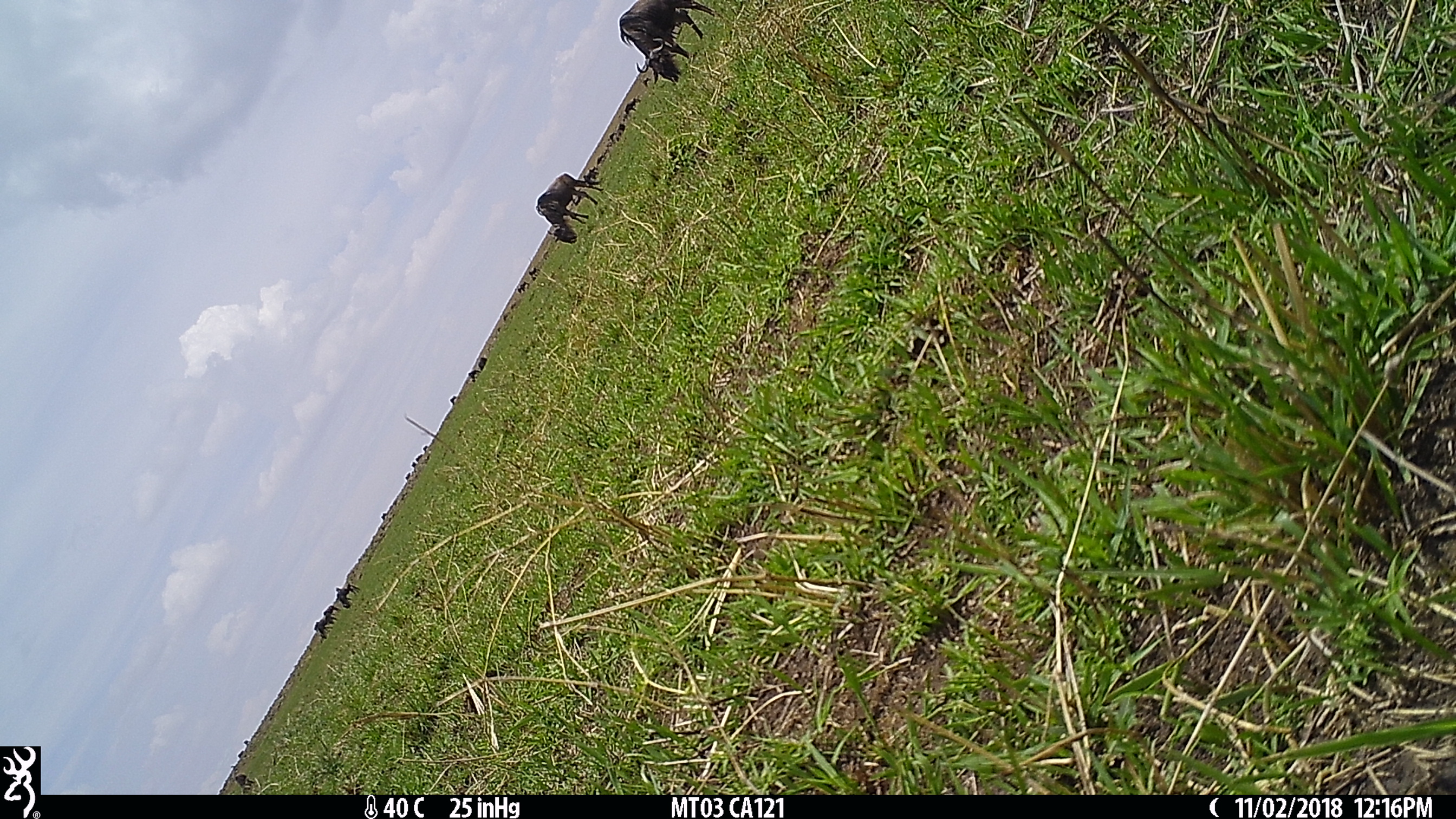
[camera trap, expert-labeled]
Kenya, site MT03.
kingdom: Animalia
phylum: Chordata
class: Mammalia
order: Artiodactyla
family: Bovidae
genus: Connochaetes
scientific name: Connochaetes taurinus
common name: blue wildebeest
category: wildebeest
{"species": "wildebeest (blue wildebeest) (Connochaetes taurinus)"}